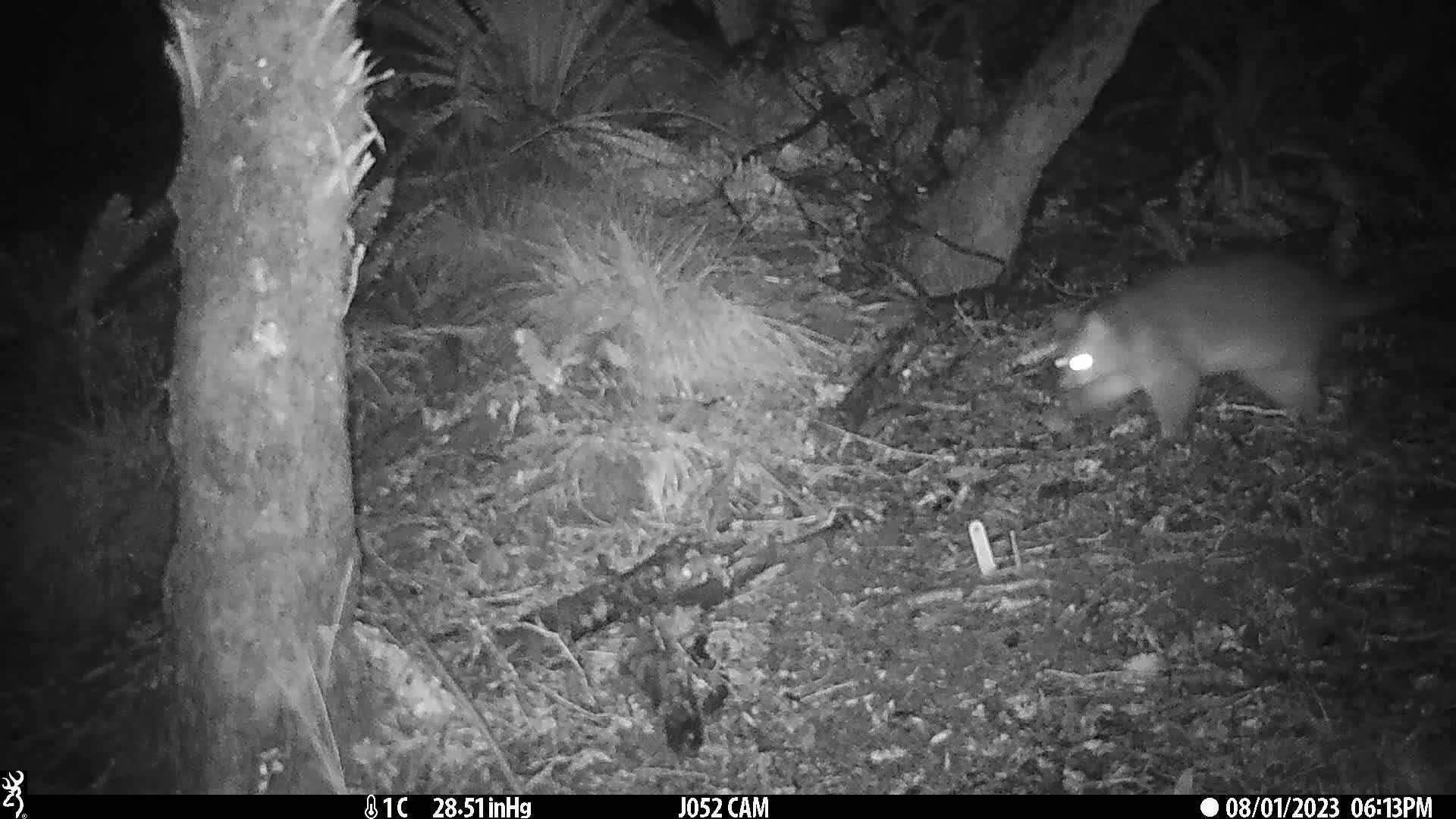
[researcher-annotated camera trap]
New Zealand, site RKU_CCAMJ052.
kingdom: Animalia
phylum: Chordata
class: Mammalia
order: Diprotodontia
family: Phalangeridae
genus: Trichosurus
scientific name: Trichosurus vulpecula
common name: common brushtail possum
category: possum